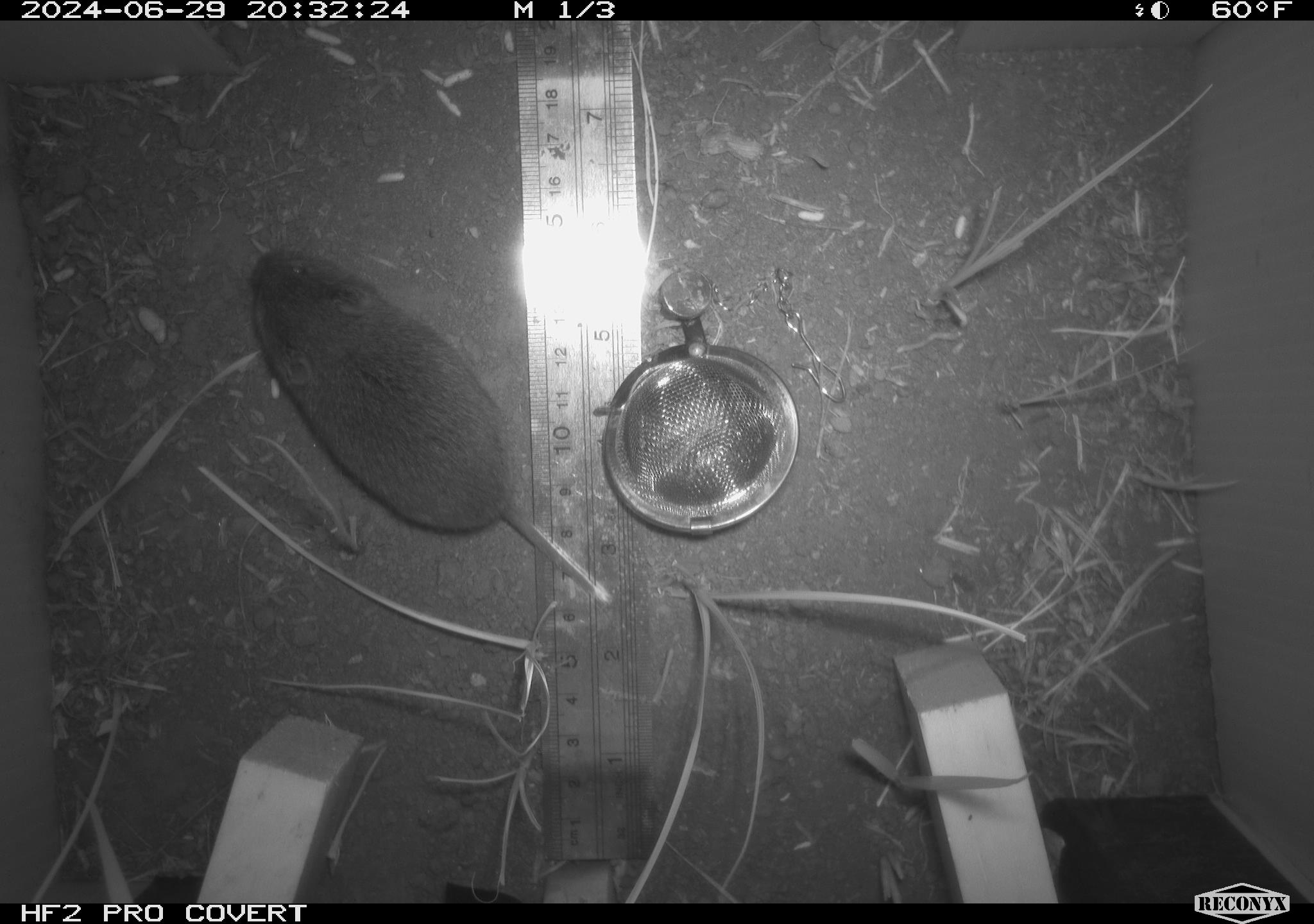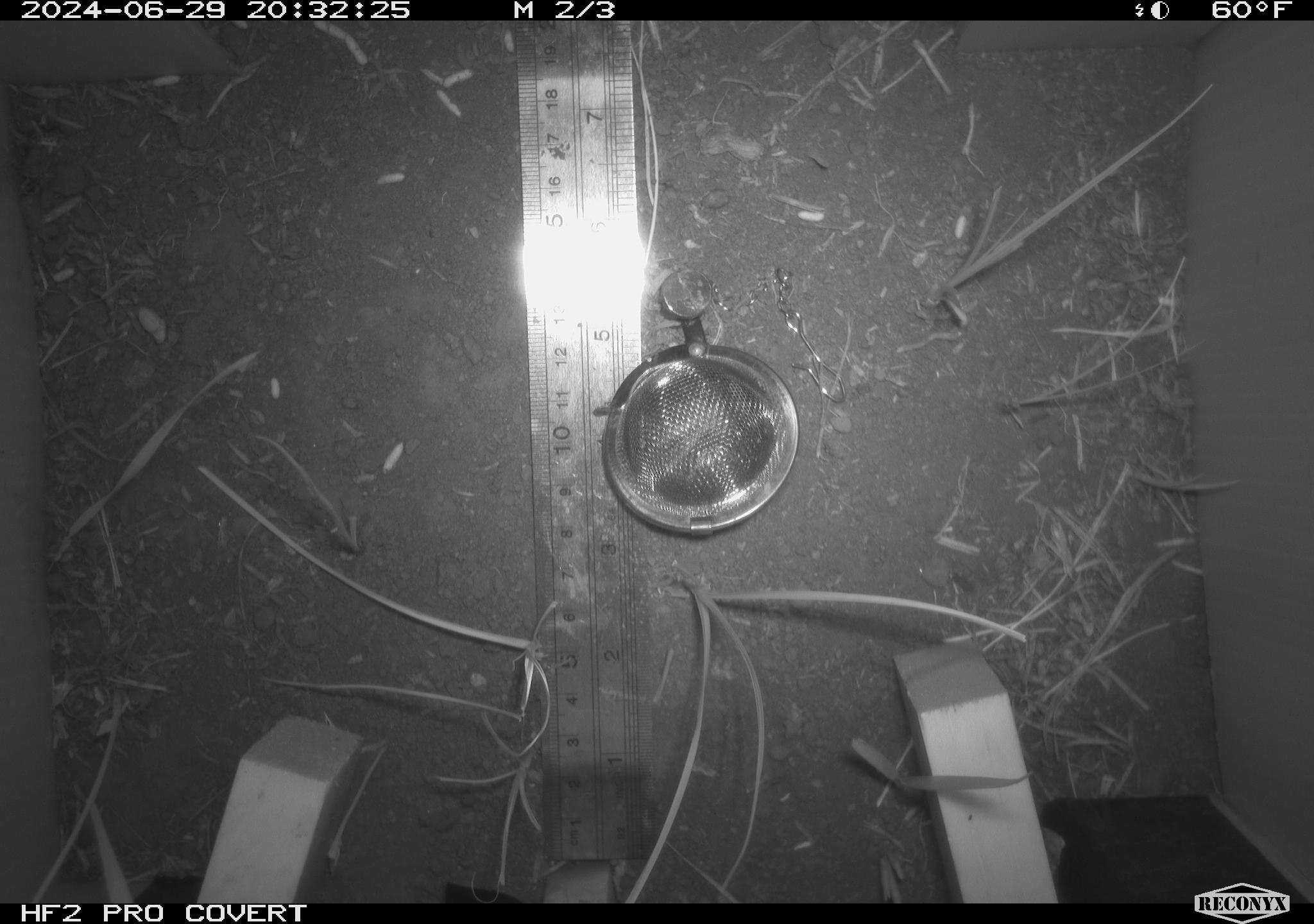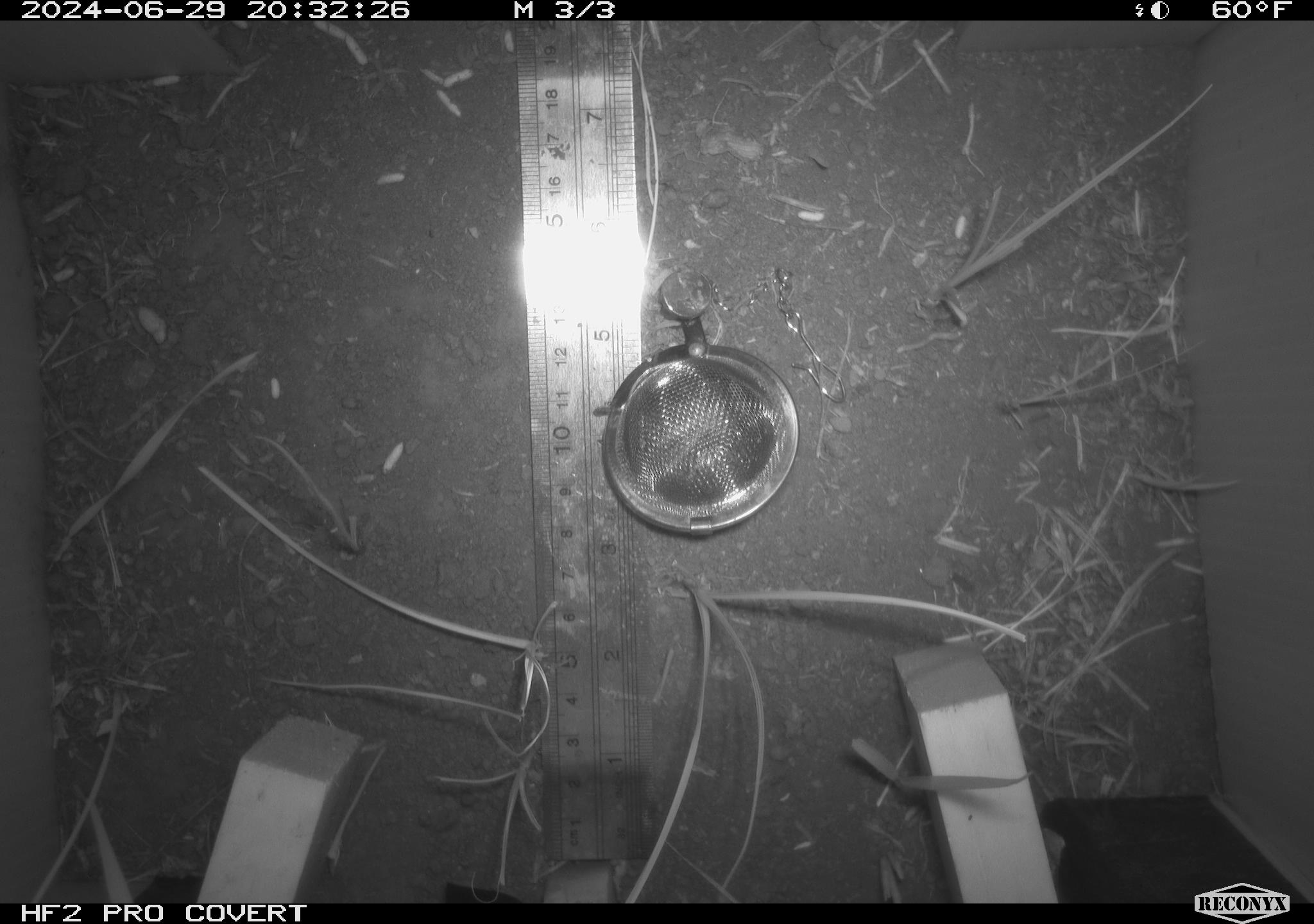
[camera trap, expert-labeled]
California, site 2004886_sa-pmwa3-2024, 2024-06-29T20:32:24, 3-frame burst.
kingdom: Animalia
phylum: Chordata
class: Mammalia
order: Rodentia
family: Cricetidae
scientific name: Arvicolinae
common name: voles, lemmings, and muskrats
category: arvicolinae subfamily